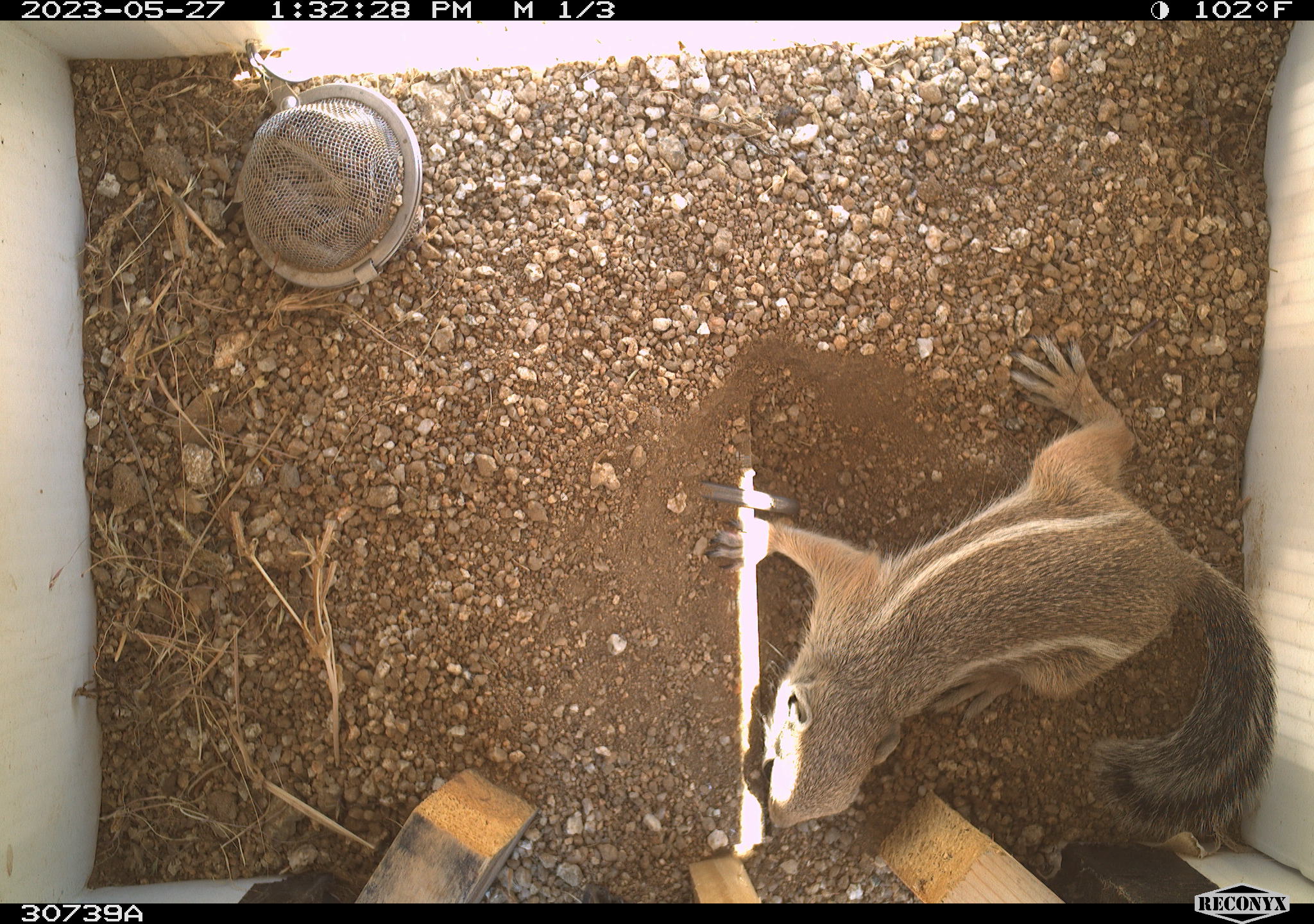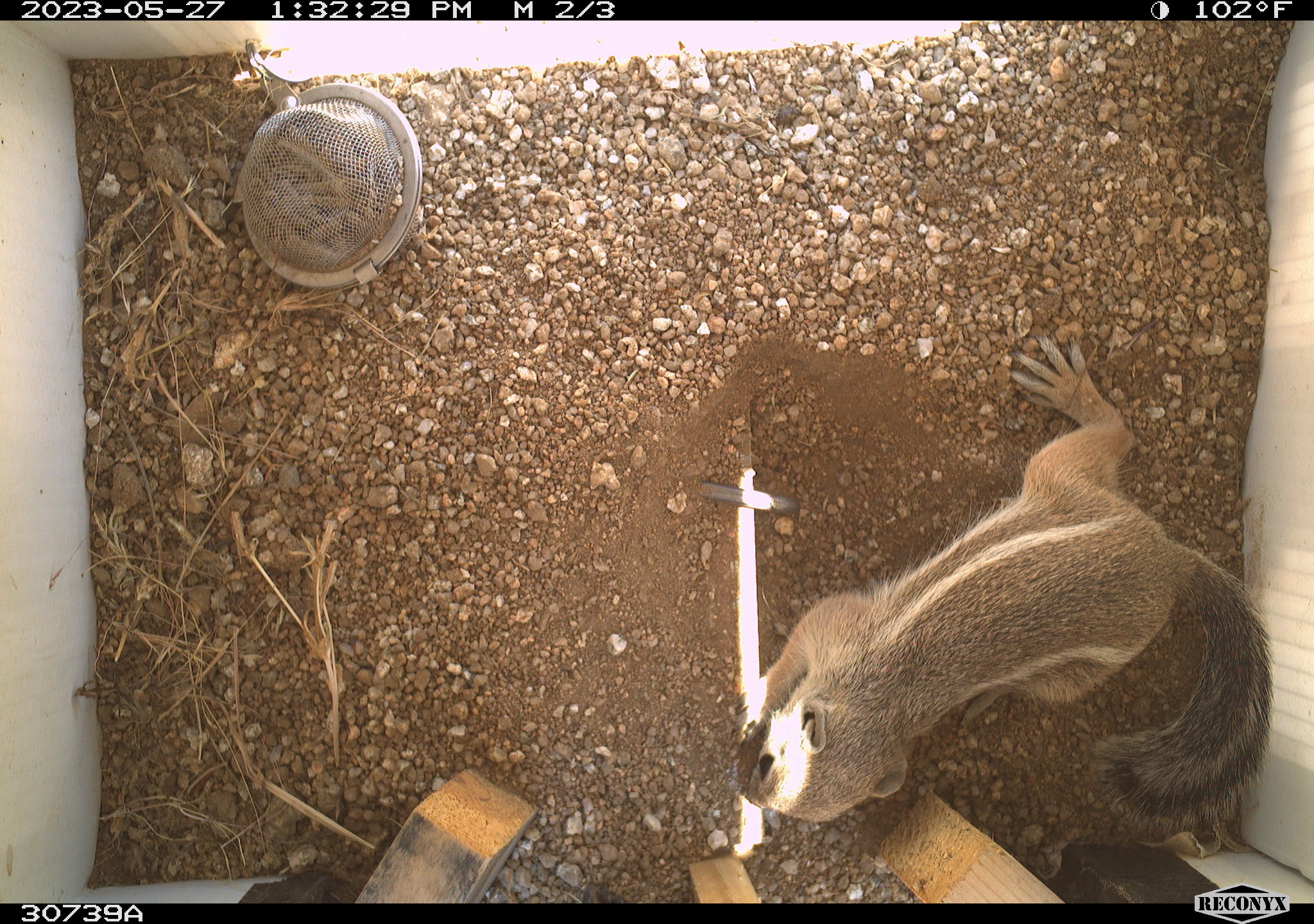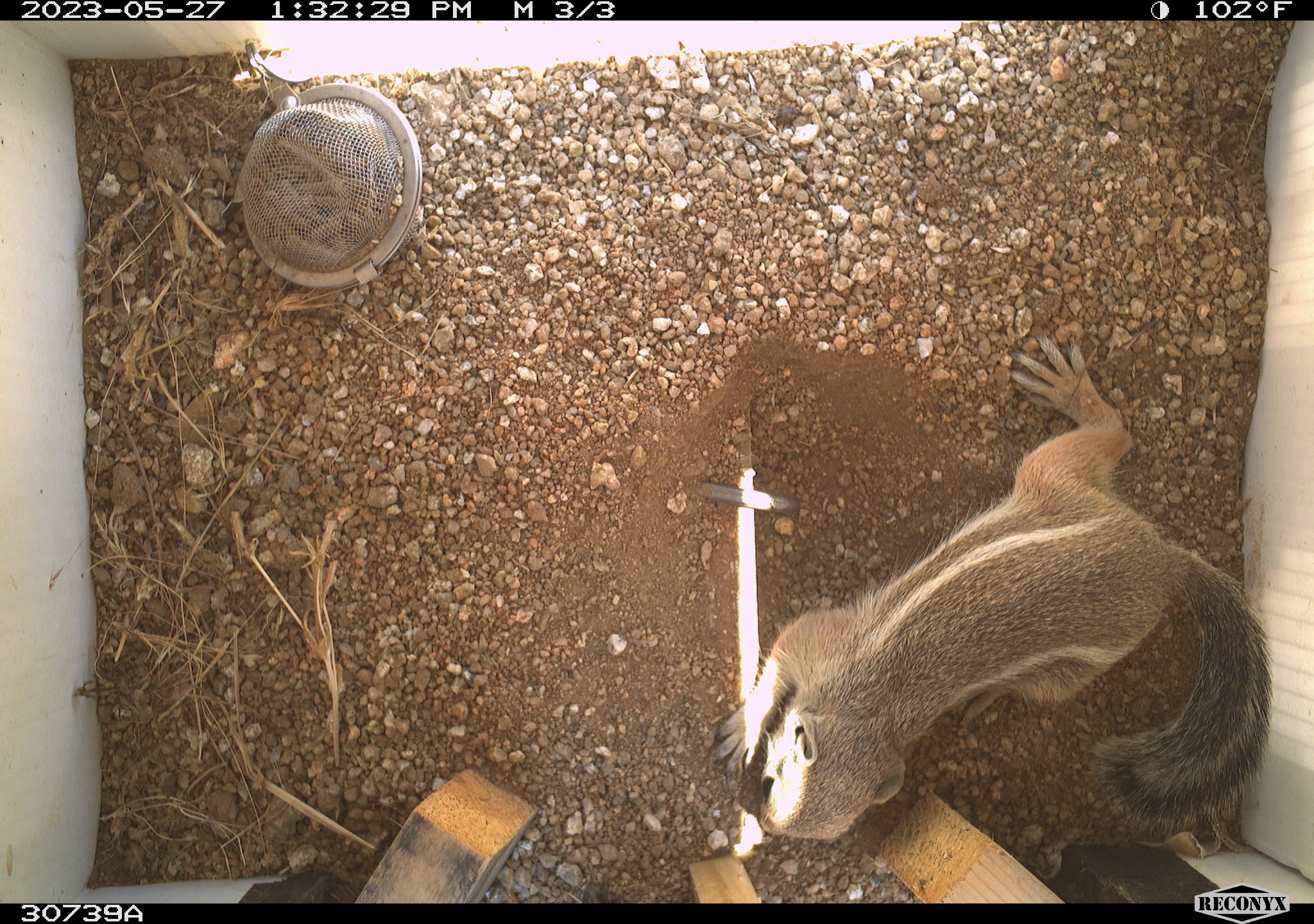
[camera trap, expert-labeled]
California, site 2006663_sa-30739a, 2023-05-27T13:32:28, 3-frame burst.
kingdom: Animalia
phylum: Chordata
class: Mammalia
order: Rodentia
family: Sciuridae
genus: Ammospermophilus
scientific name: Ammospermophilus leucurus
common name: white-tailed antelope squirrel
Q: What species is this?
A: White-tailed antelope squirrel (Ammospermophilus leucurus).